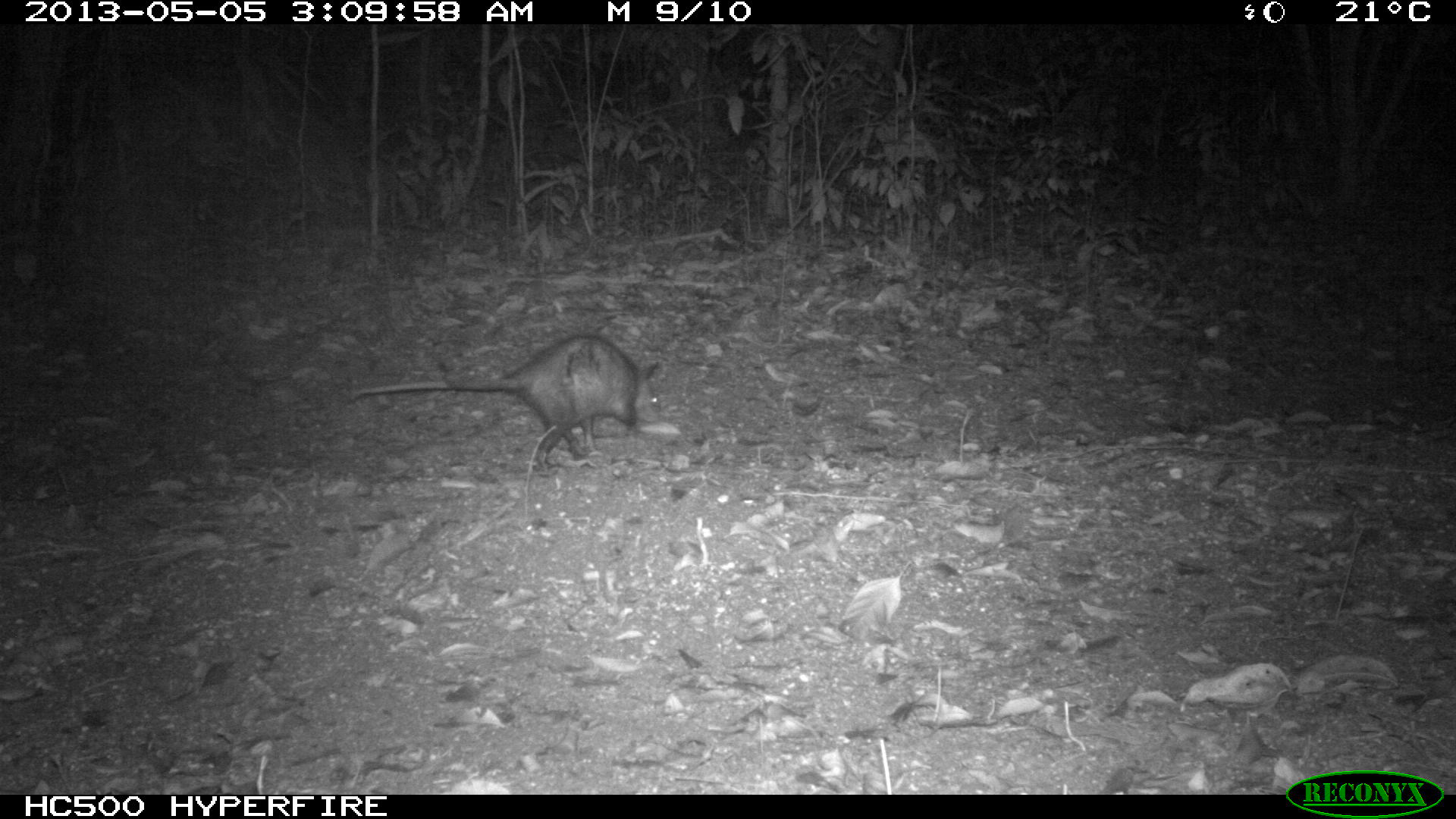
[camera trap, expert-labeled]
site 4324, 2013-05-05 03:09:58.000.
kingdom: Animalia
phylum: Chordata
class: Mammalia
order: Didelphimorphia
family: Didelphidae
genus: Didelphis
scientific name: Didelphis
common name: american opossums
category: didelphis sp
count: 1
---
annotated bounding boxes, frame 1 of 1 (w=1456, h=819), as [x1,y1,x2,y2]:
didelphis sp: [347,334,662,472]